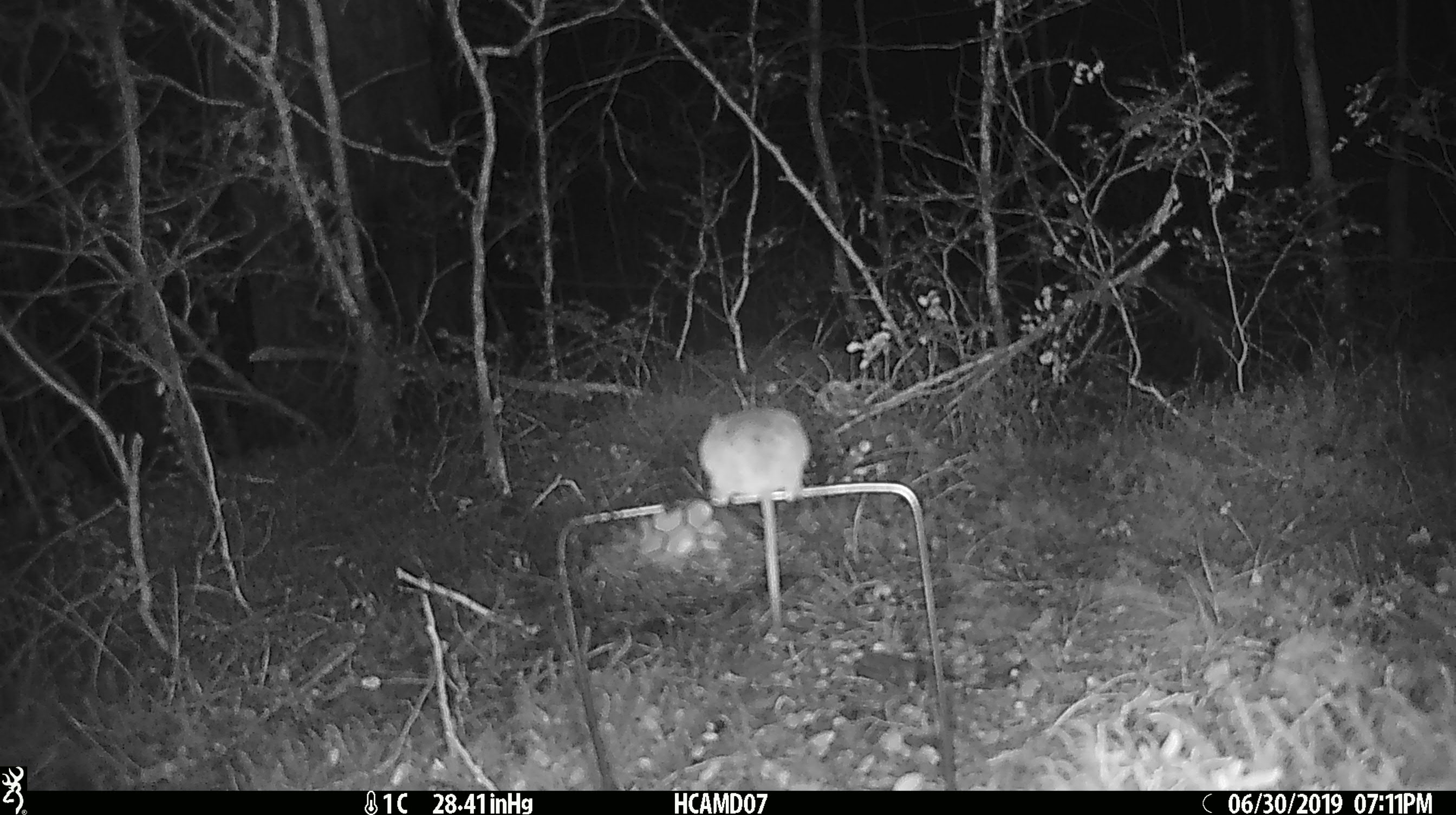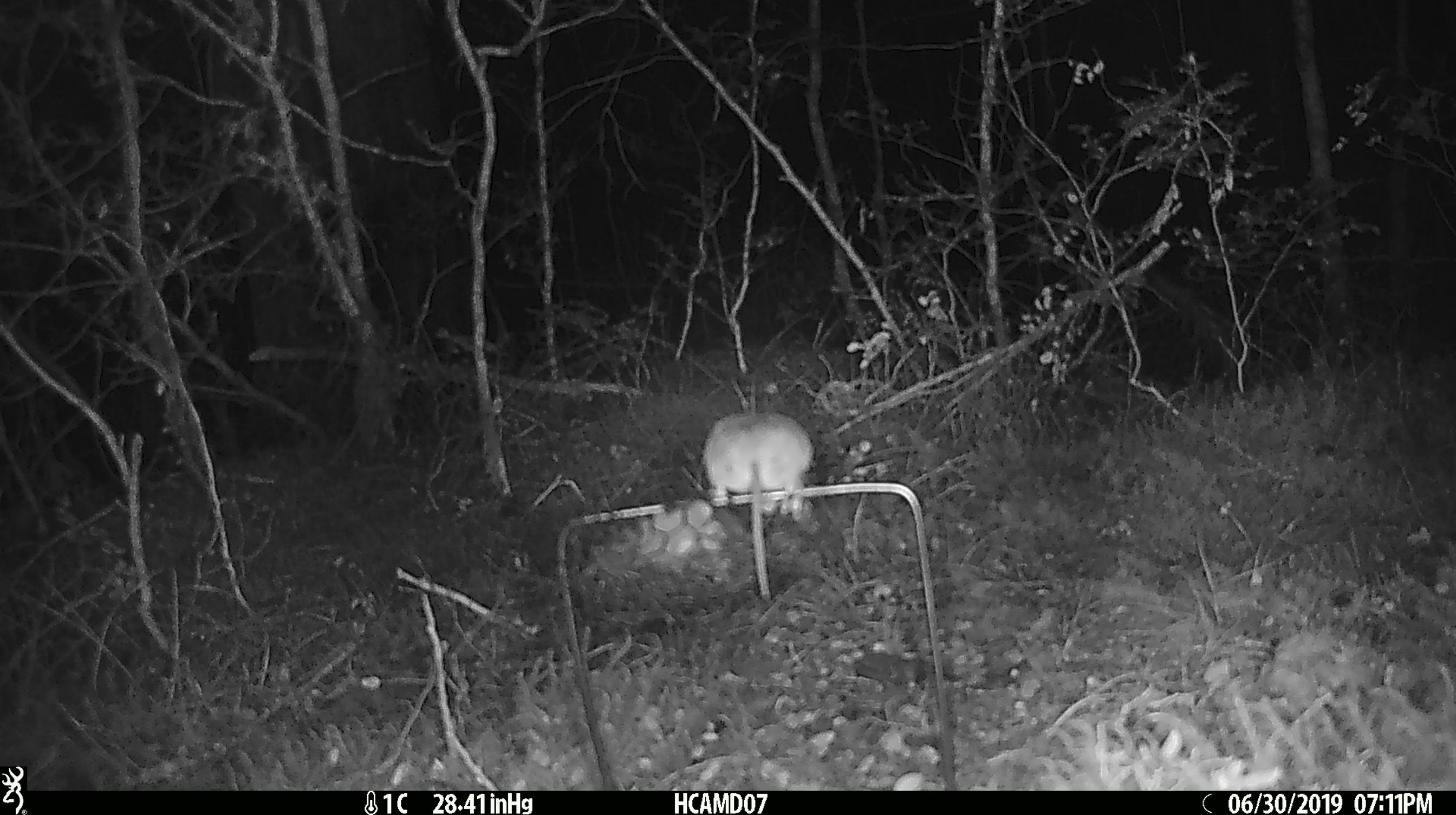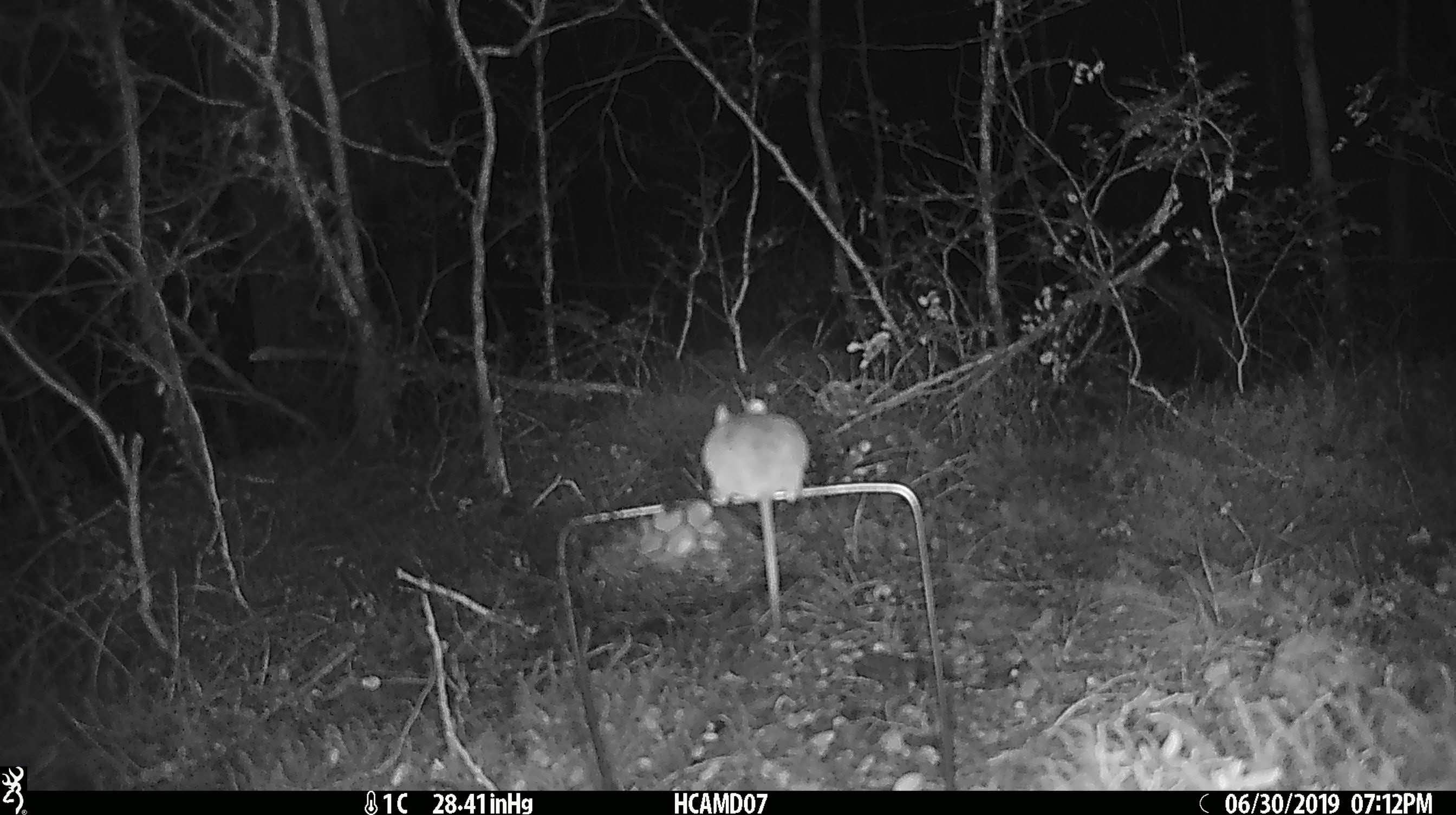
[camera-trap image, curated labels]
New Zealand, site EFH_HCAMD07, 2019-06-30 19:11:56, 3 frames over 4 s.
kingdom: Animalia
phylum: Chordata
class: Mammalia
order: Rodentia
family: Muridae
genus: Mus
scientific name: Mus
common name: mouse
Mouse (Mus).